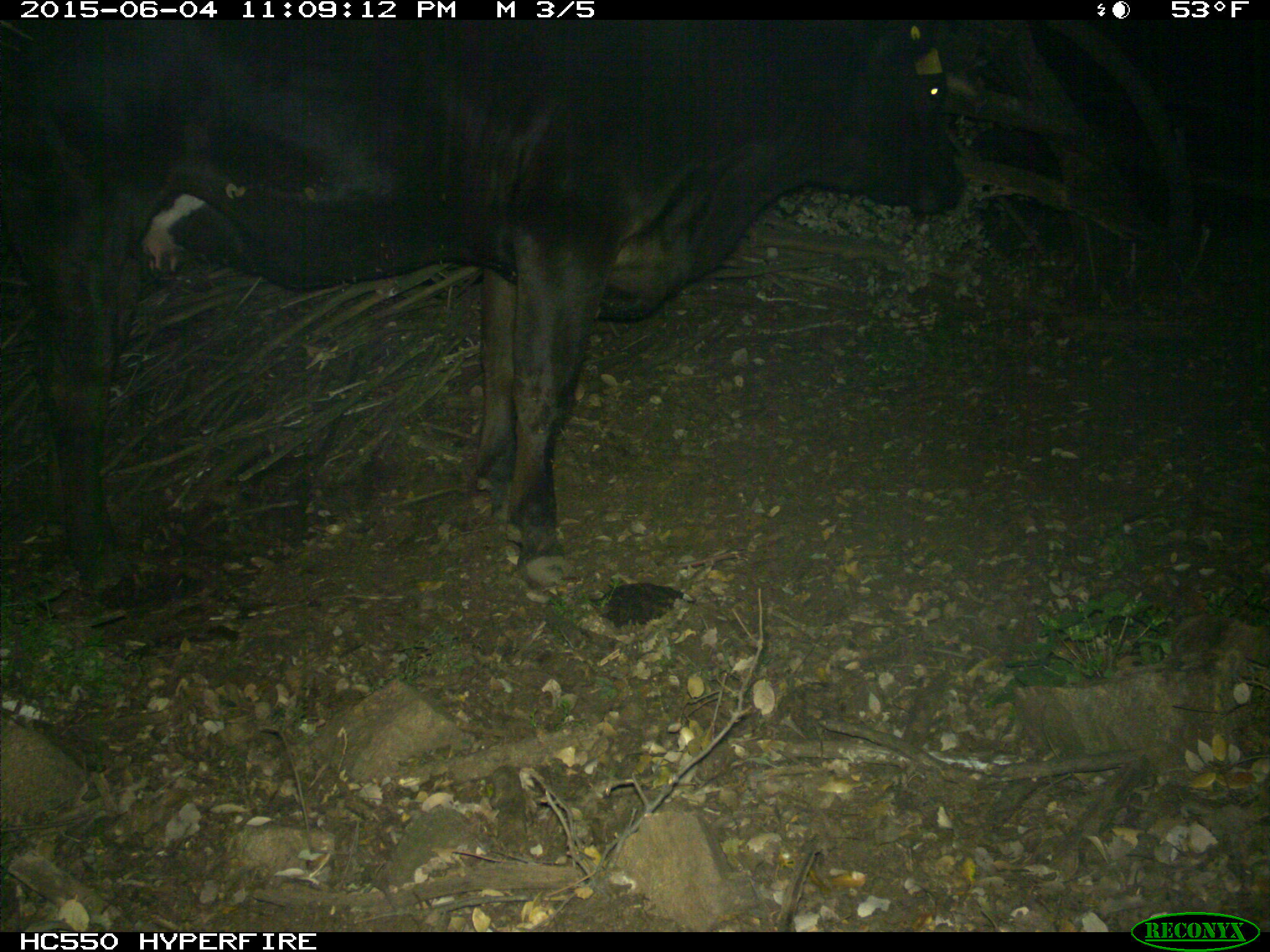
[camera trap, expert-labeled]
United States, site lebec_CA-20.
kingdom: Animalia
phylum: Chordata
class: Mammalia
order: Artiodactyla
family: Bovidae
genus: Bos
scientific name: Bos taurus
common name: domestic cow